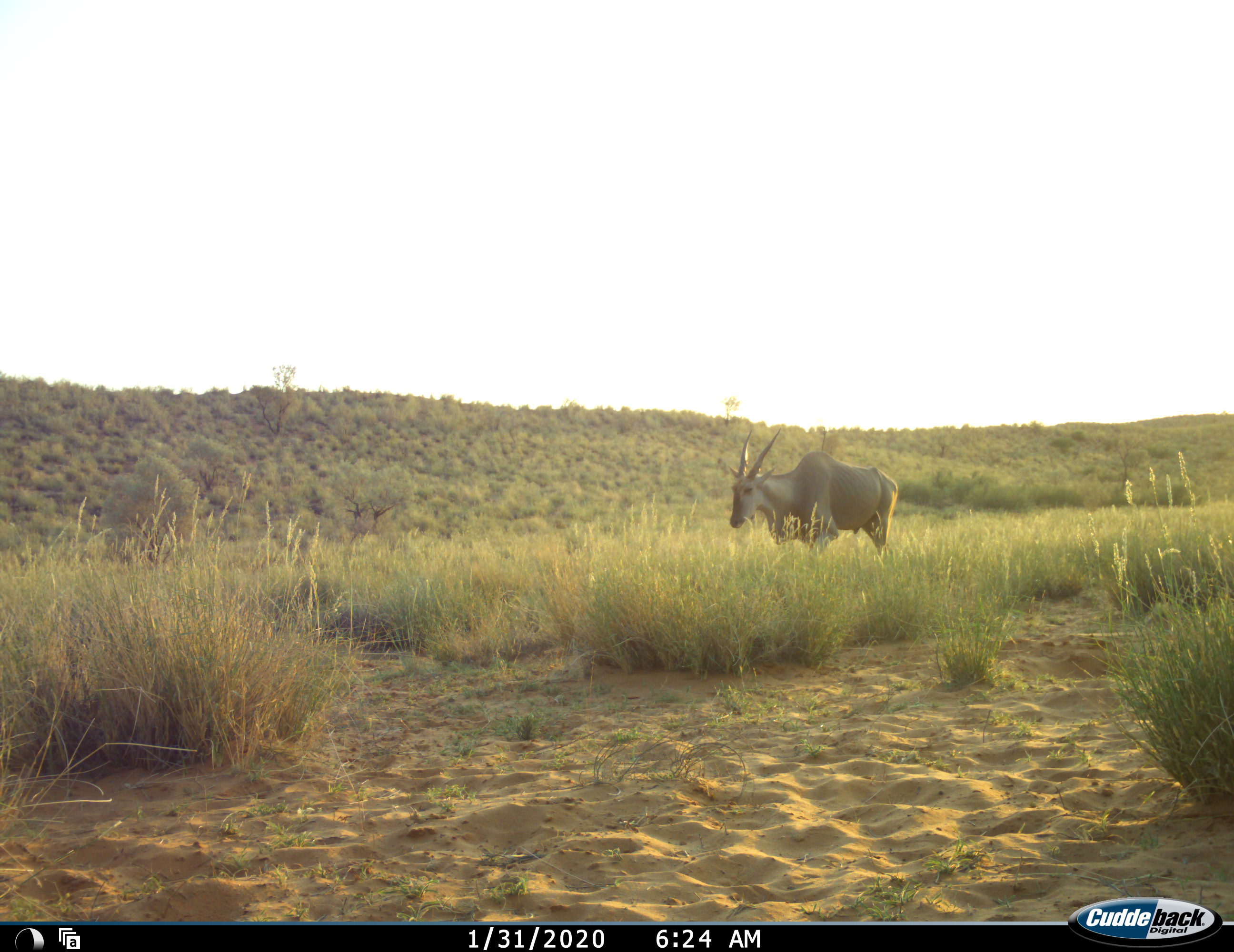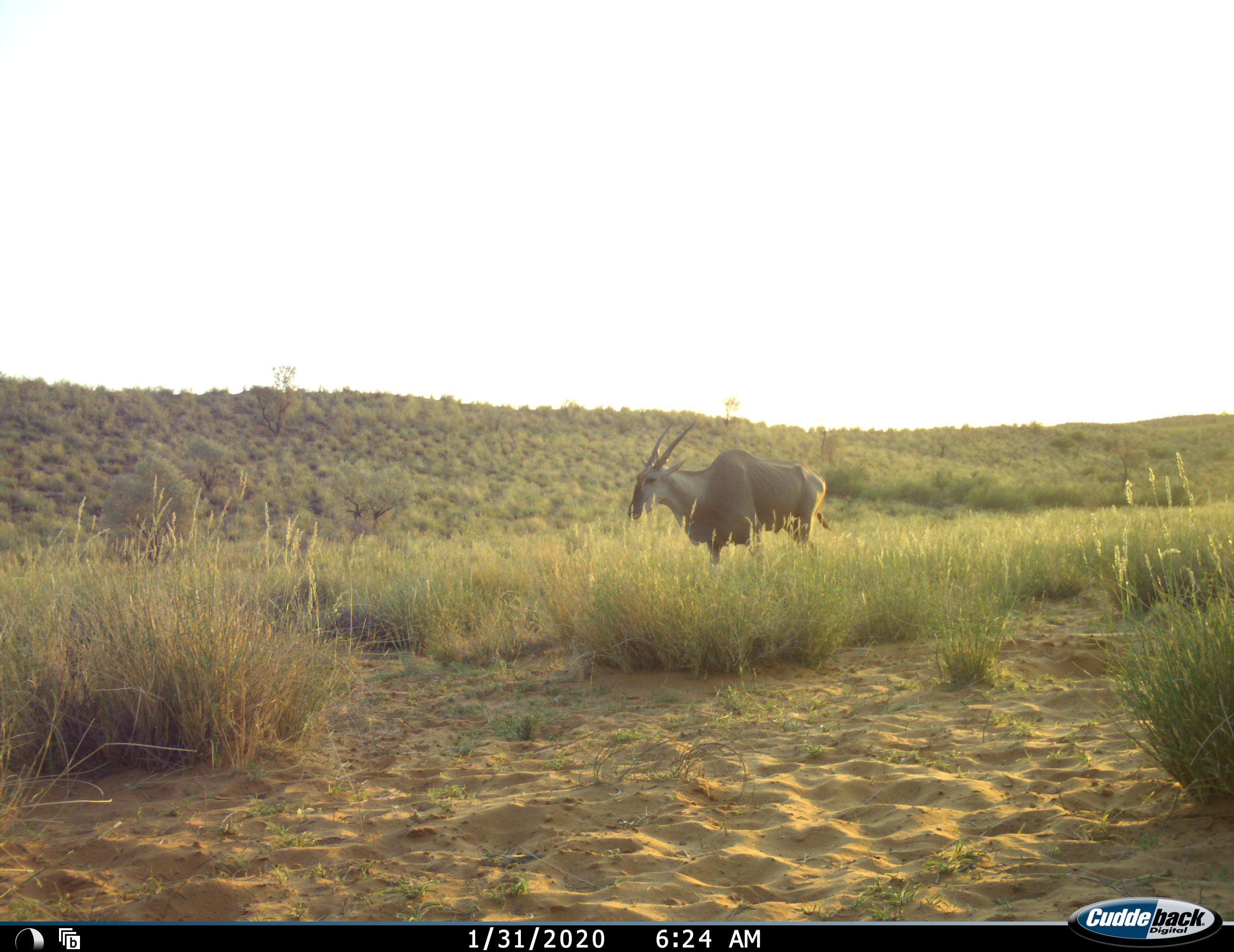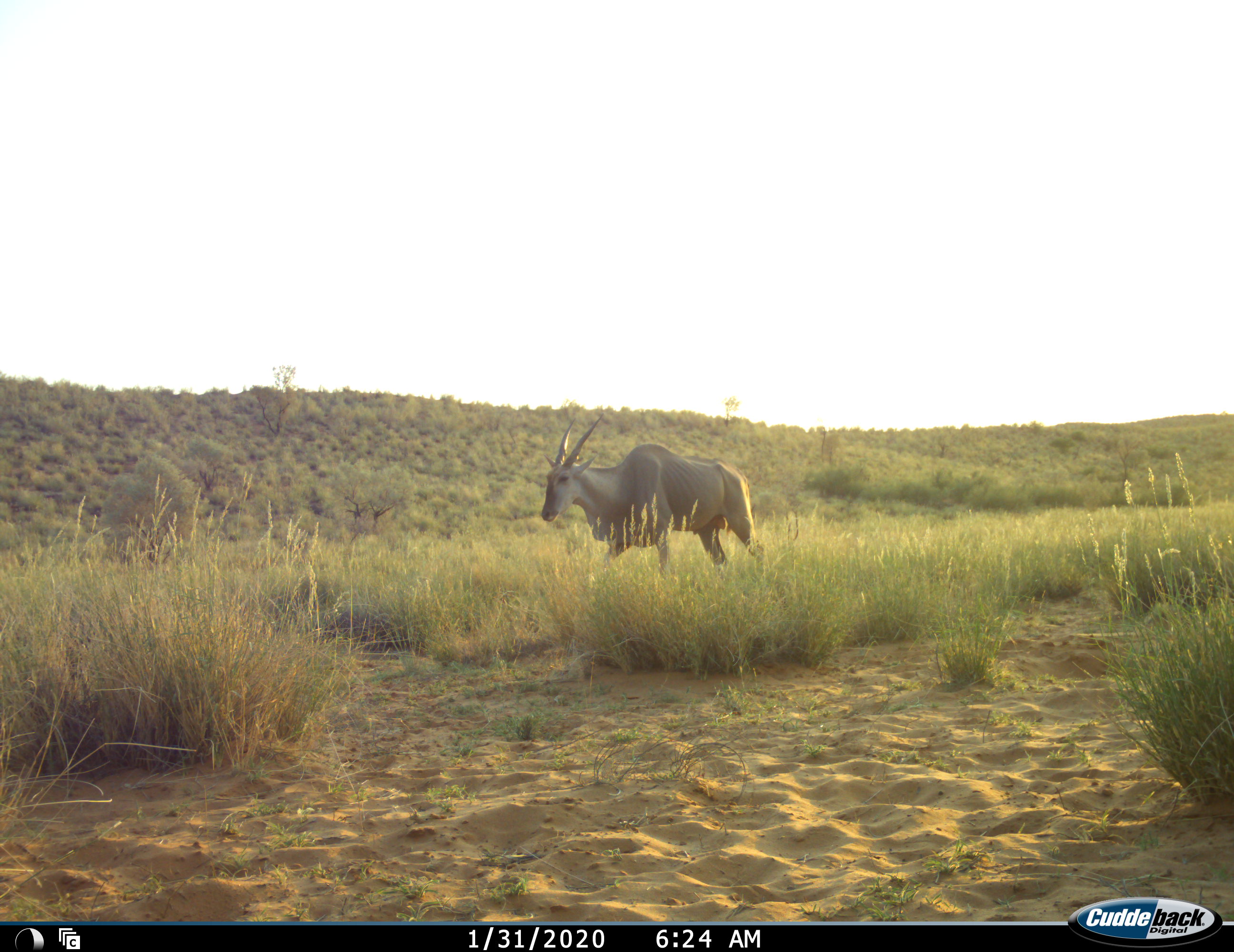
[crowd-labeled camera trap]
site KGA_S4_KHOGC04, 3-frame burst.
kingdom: Animalia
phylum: Chordata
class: Mammalia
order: Artiodactyla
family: Bovidae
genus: Tragelaphus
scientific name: Tragelaphus oryx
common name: eland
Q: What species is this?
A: Eland (Tragelaphus oryx).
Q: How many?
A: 1.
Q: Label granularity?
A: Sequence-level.